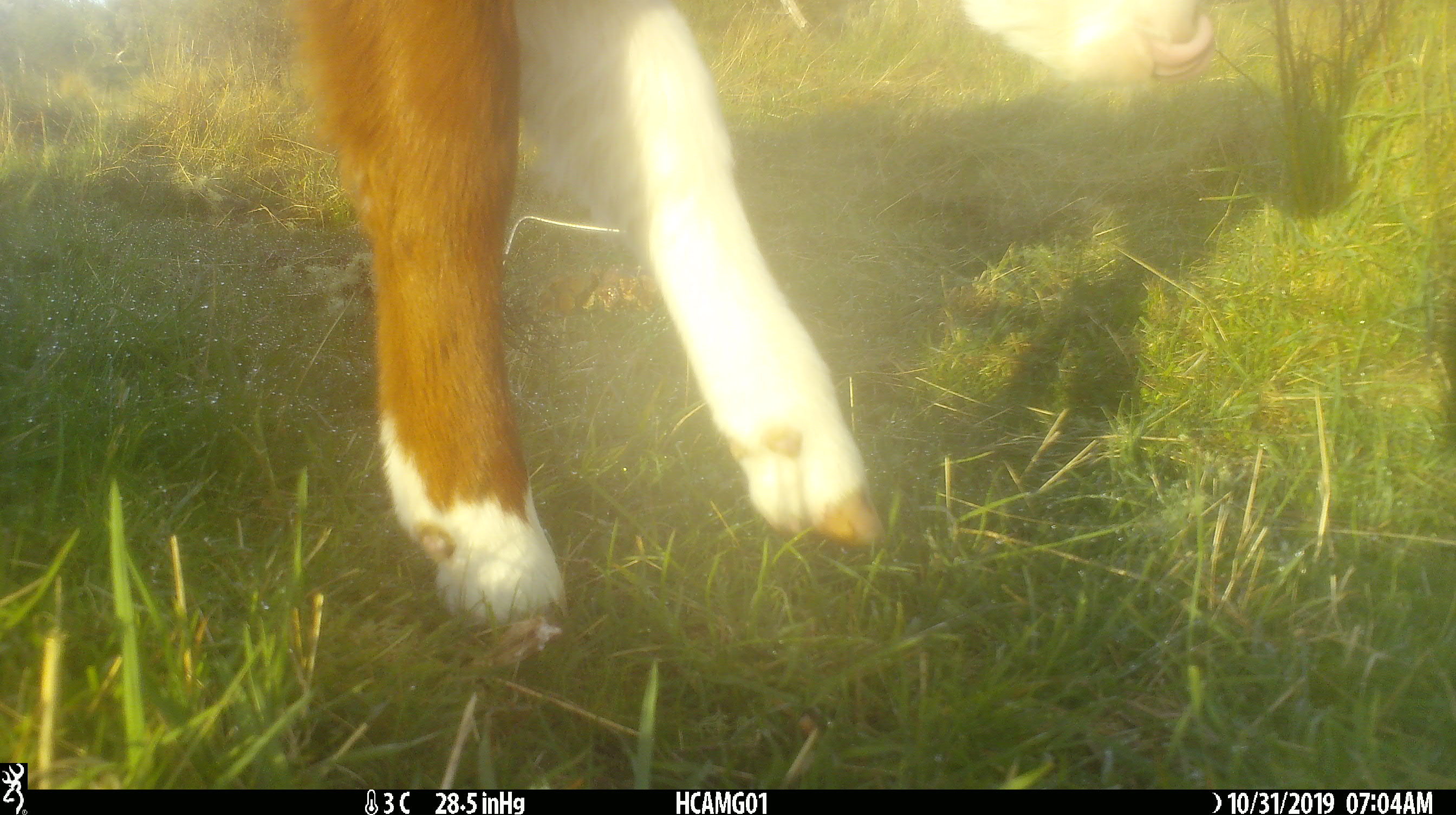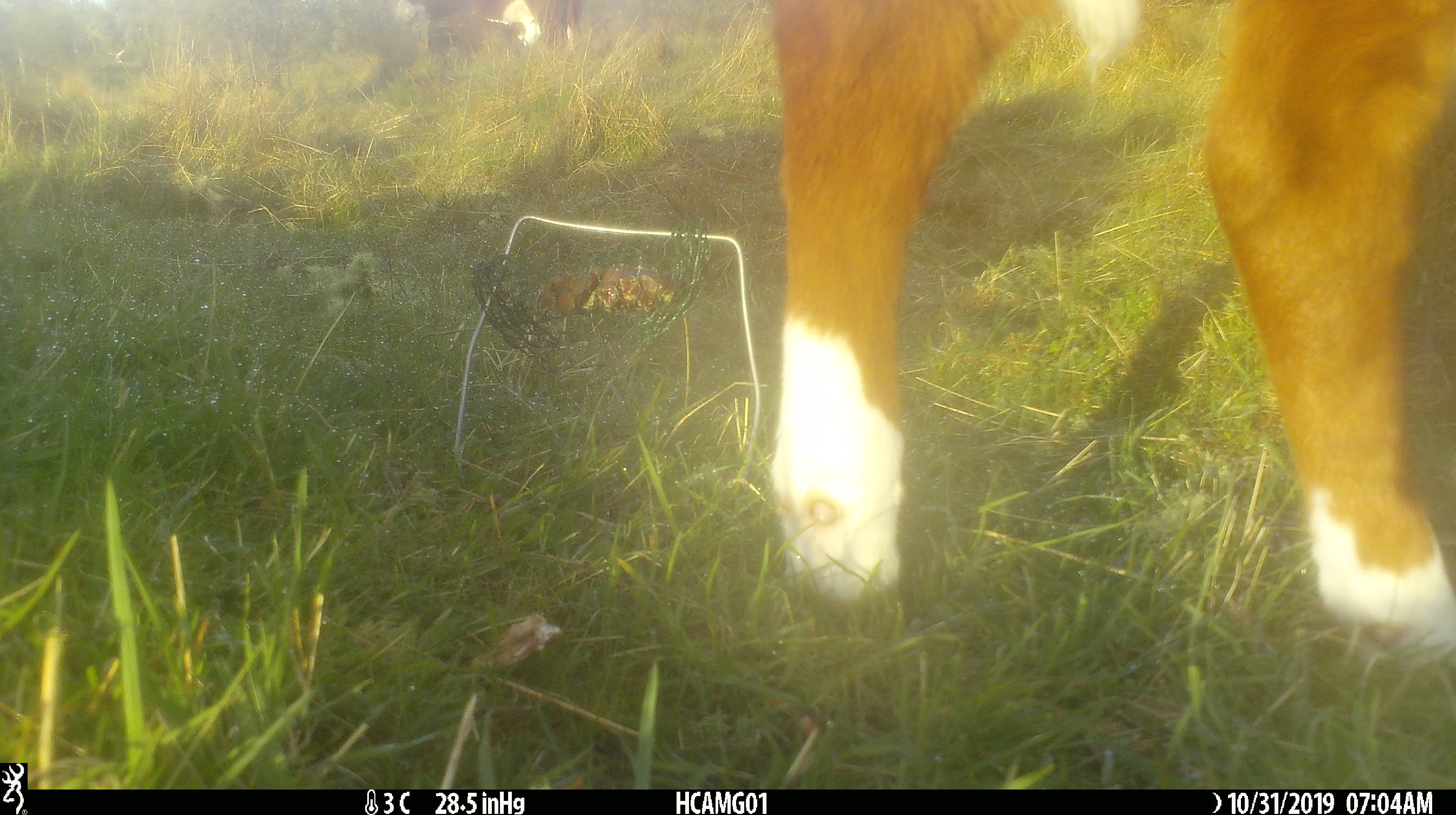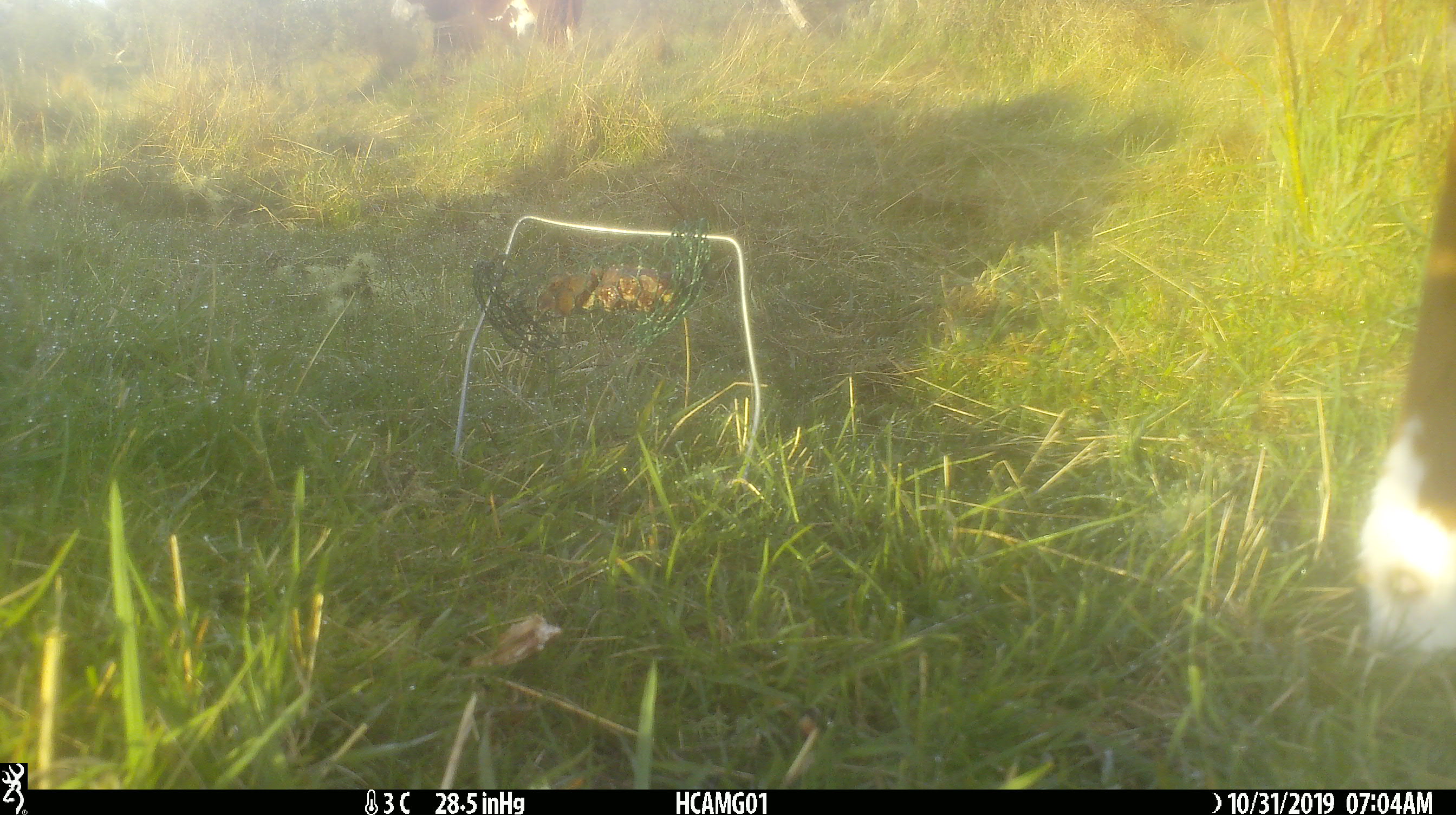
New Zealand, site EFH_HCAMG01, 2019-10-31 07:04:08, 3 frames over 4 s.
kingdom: Animalia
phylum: Chordata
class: Mammalia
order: Artiodactyla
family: Bovidae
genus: Bos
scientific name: Bos taurus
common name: domestic cow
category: cow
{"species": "cow (domestic cow) (Bos taurus)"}